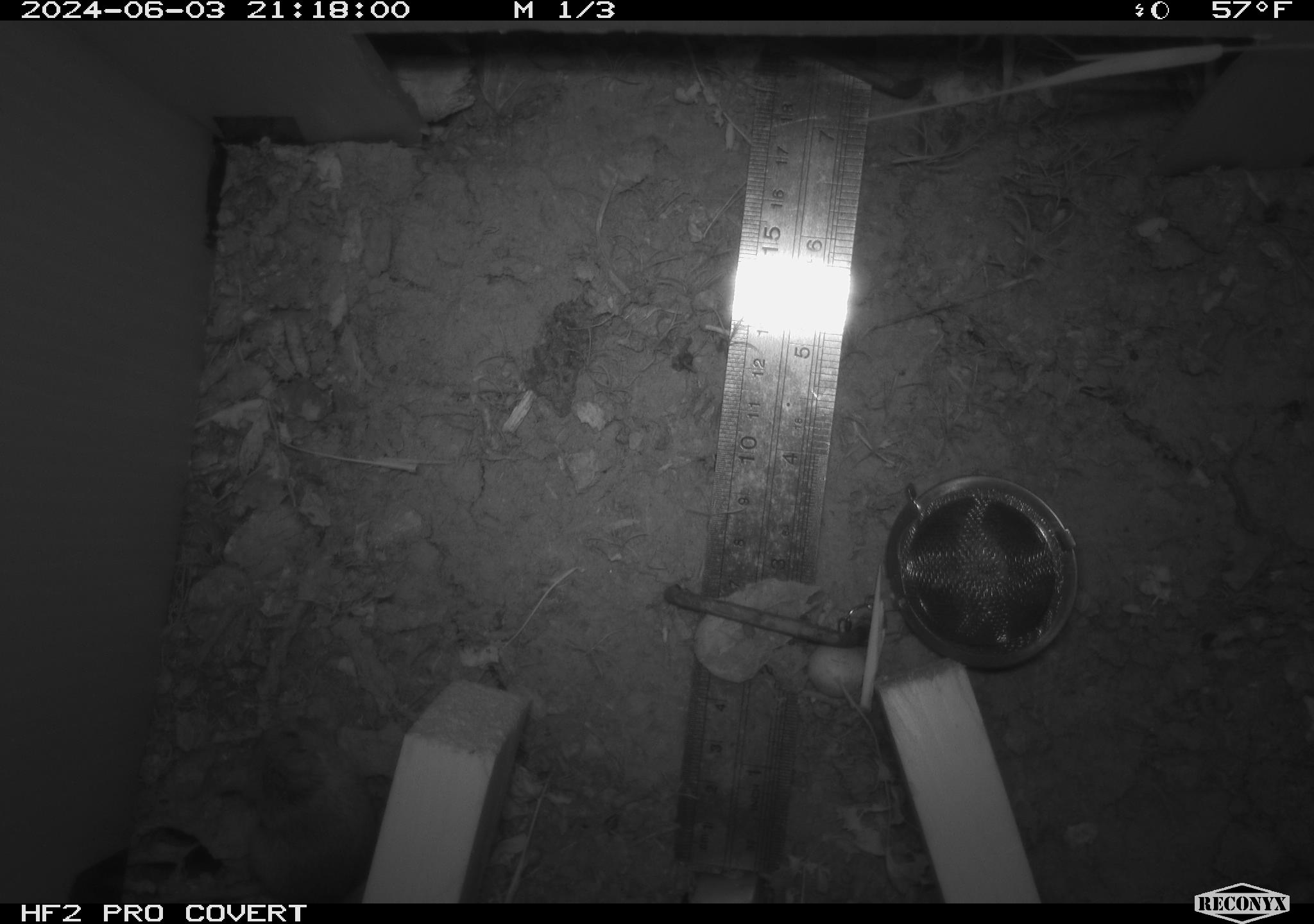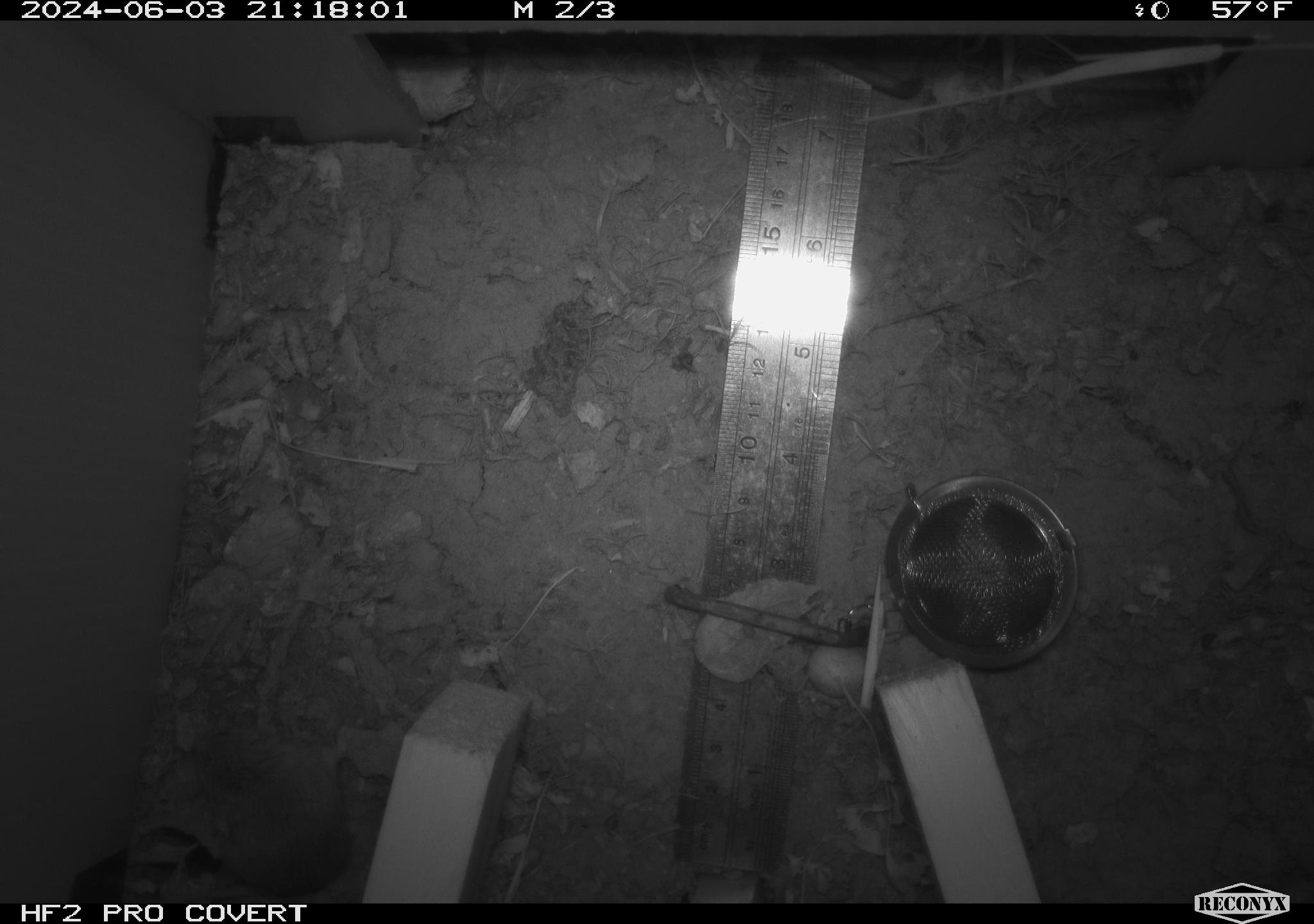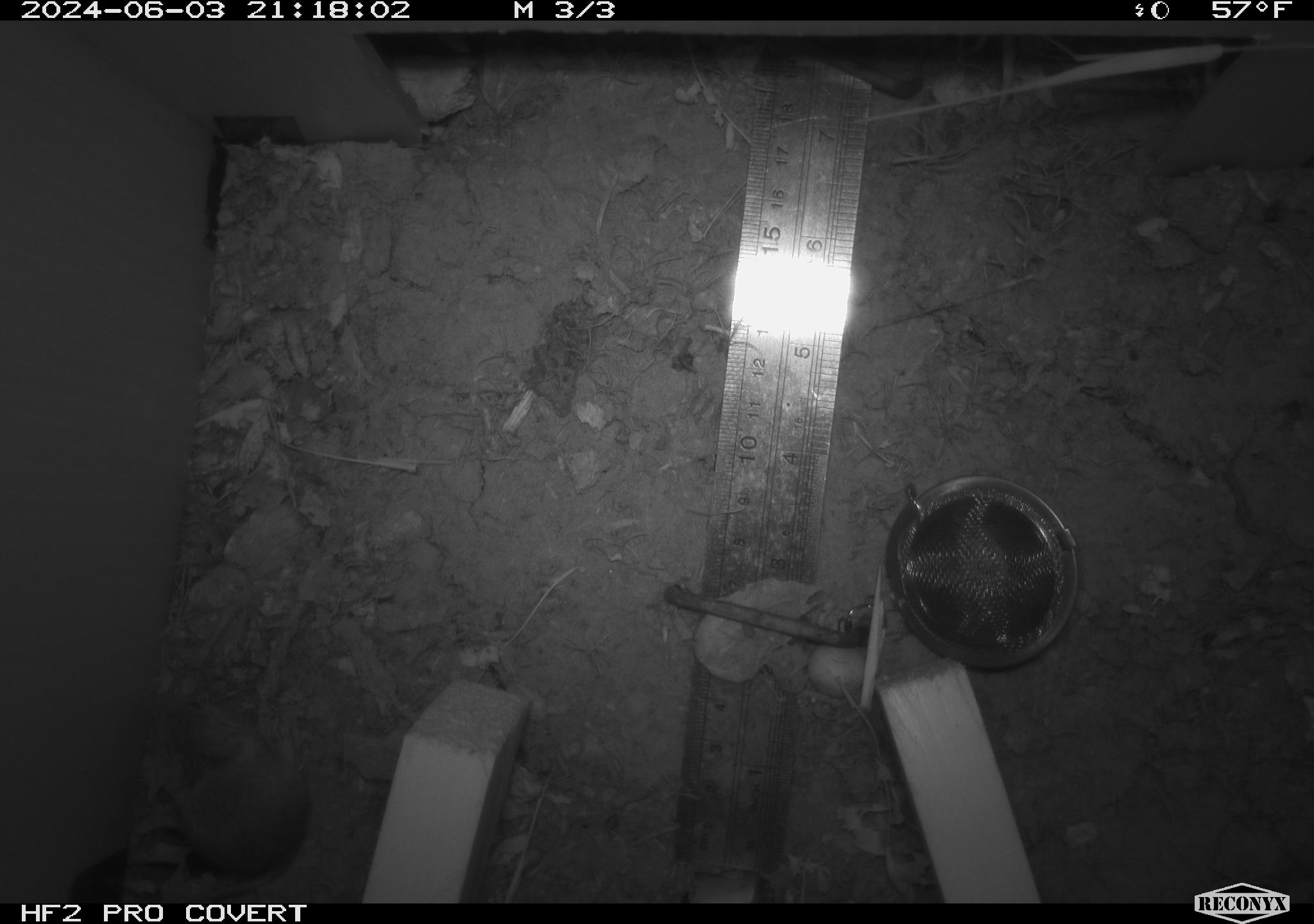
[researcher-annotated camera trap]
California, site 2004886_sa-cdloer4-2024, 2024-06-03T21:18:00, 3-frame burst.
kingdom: Animalia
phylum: Chordata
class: Mammalia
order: Rodentia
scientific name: Rodentia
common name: mouse species